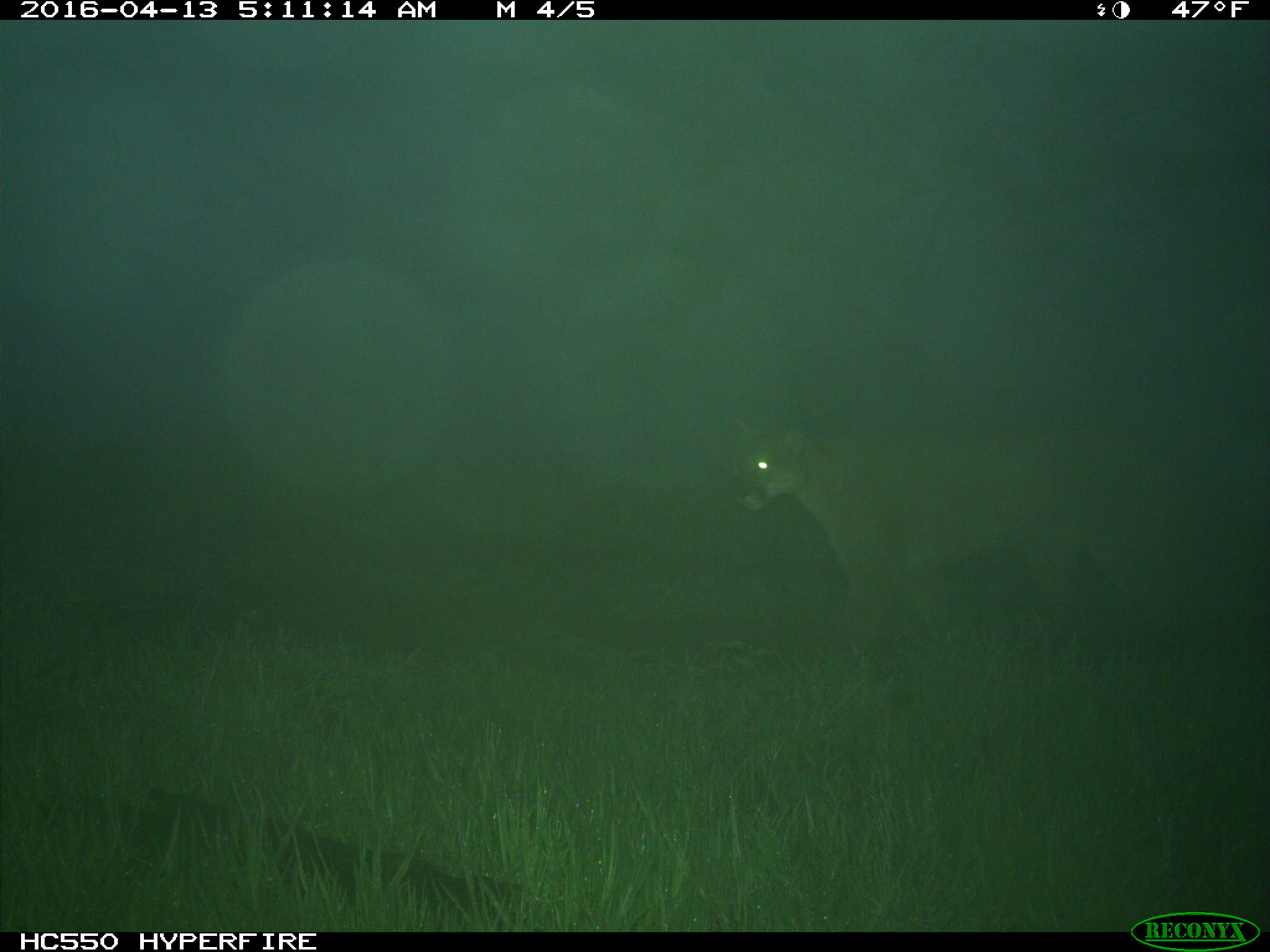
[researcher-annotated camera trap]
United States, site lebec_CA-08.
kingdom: Animalia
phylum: Chordata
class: Mammalia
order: Carnivora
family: Felidae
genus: Puma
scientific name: Puma concolor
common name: mountain lion